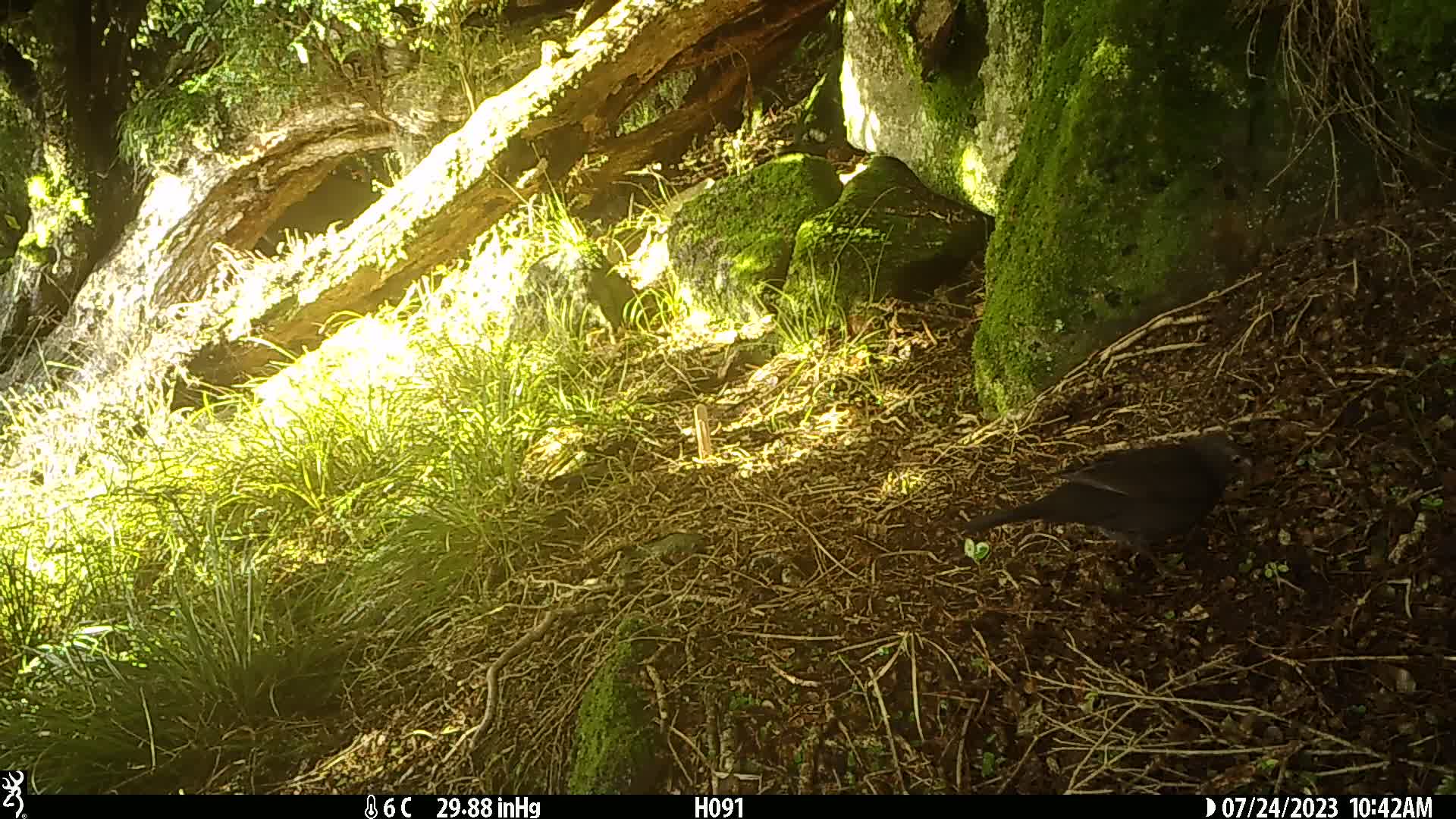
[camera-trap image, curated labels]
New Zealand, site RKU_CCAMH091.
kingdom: Animalia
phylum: Chordata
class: Aves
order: Passeriformes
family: Turdidae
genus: Turdus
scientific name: Turdus merula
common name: eurasian blackbird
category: blackbird